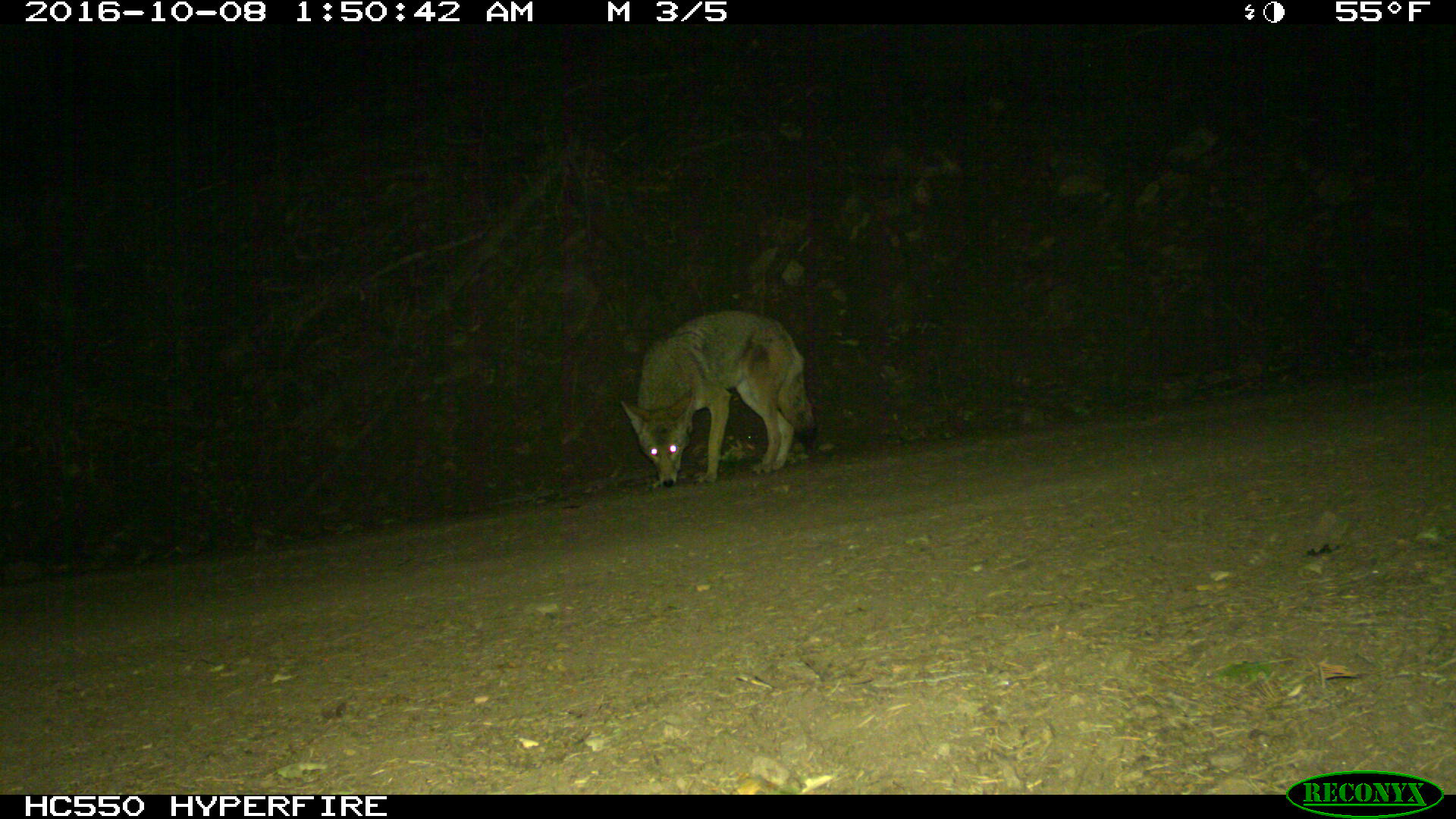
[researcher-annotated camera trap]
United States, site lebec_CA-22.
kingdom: Animalia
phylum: Chordata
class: Mammalia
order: Carnivora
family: Canidae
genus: Canis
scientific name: Canis latrans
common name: coyote